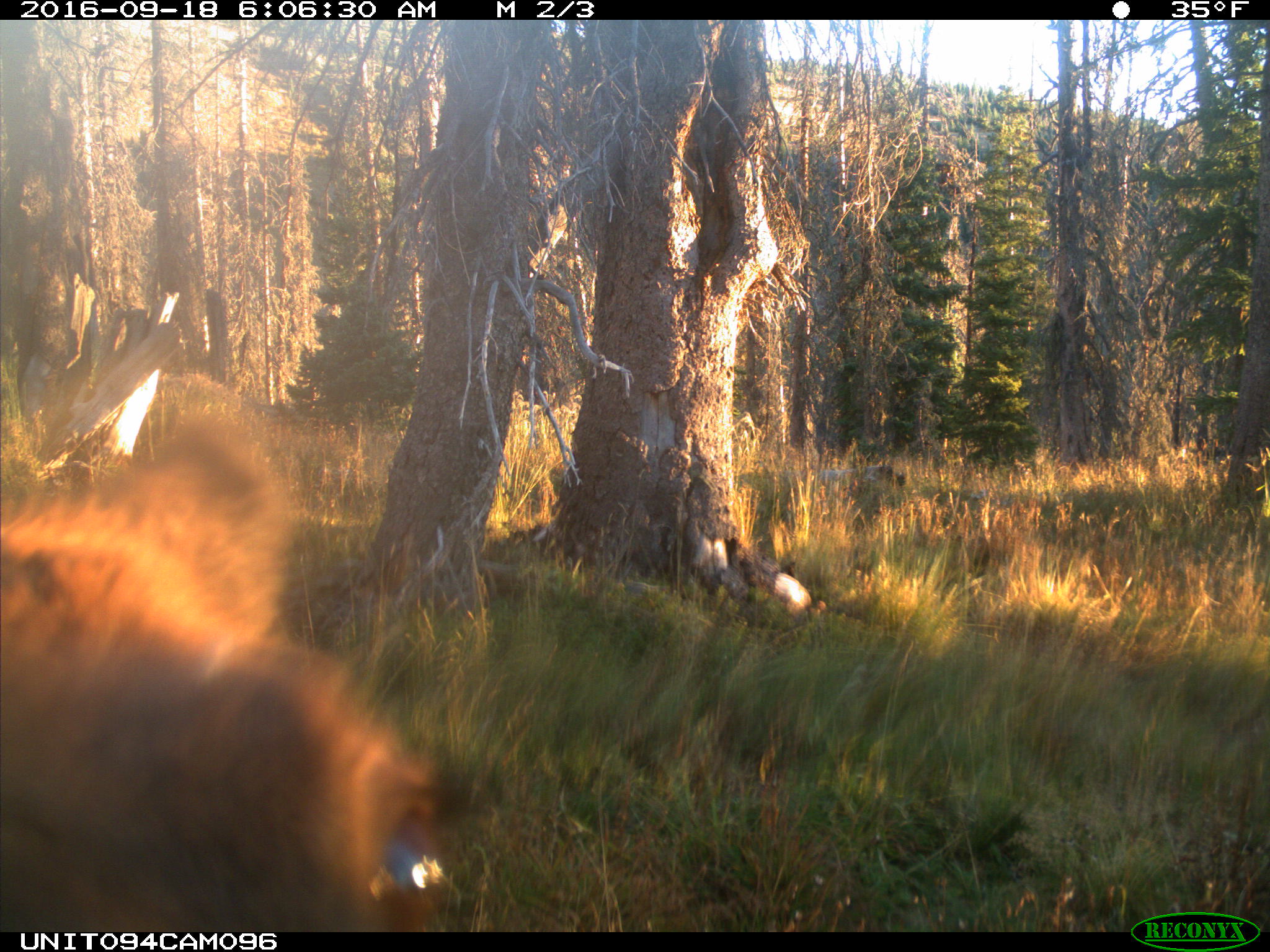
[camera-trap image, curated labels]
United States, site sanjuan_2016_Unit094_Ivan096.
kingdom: Animalia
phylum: Chordata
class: Mammalia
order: Artiodactyla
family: Cervidae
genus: Cervus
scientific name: Cervus elaphus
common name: red deer